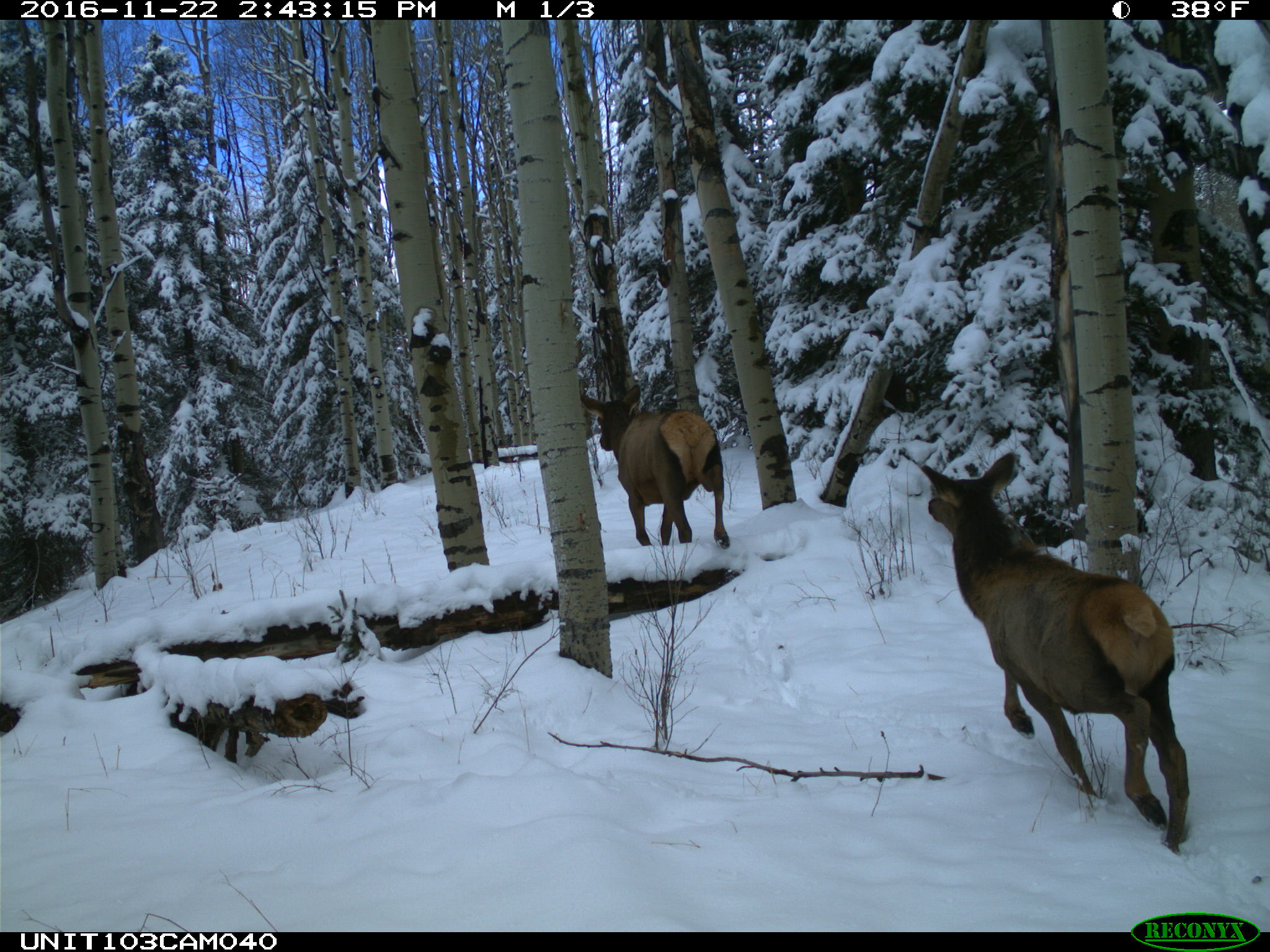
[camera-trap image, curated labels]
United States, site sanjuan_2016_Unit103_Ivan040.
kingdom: Animalia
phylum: Chordata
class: Mammalia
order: Artiodactyla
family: Cervidae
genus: Cervus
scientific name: Cervus elaphus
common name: red deer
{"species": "Cervus elaphus (red deer)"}